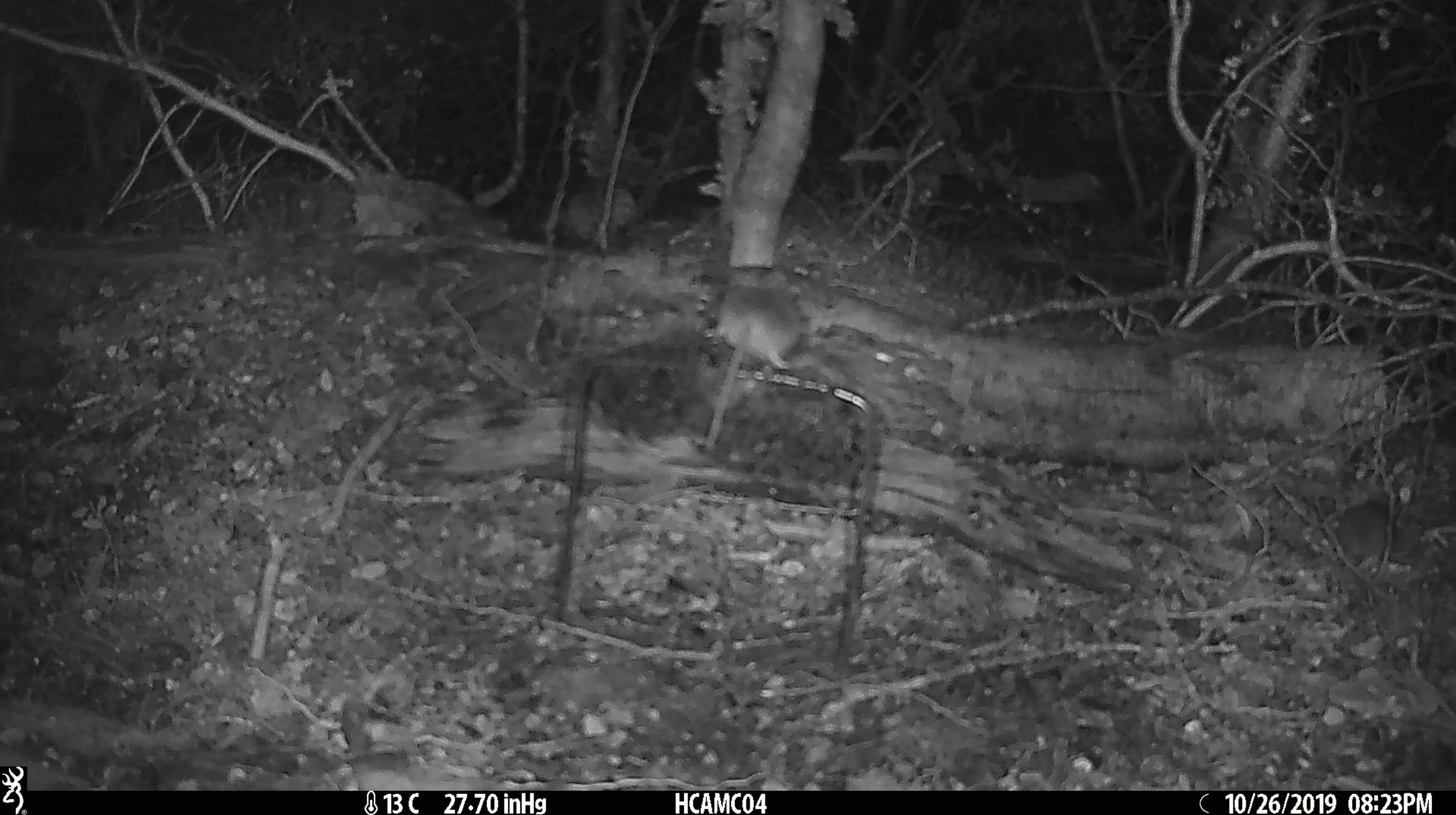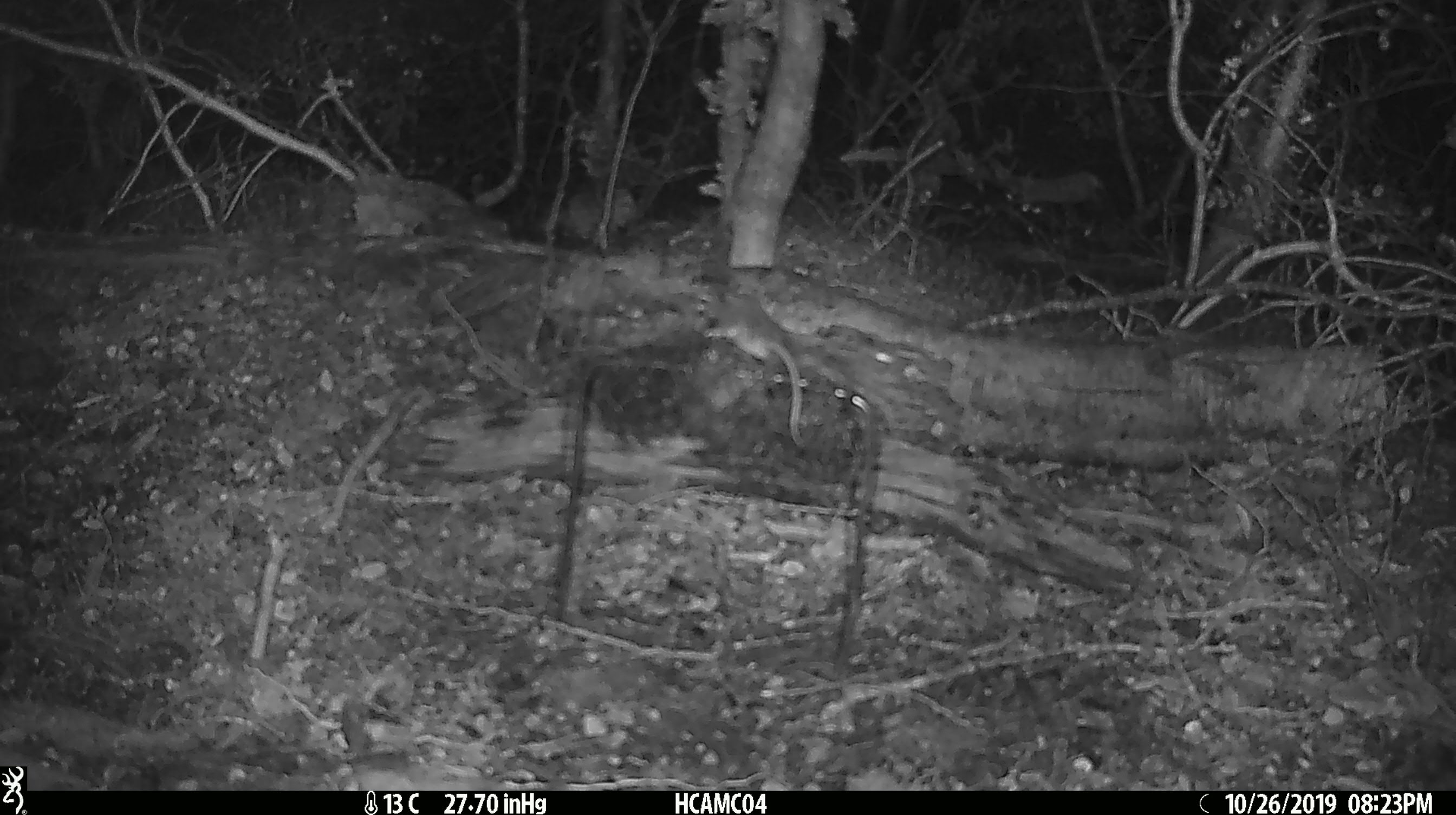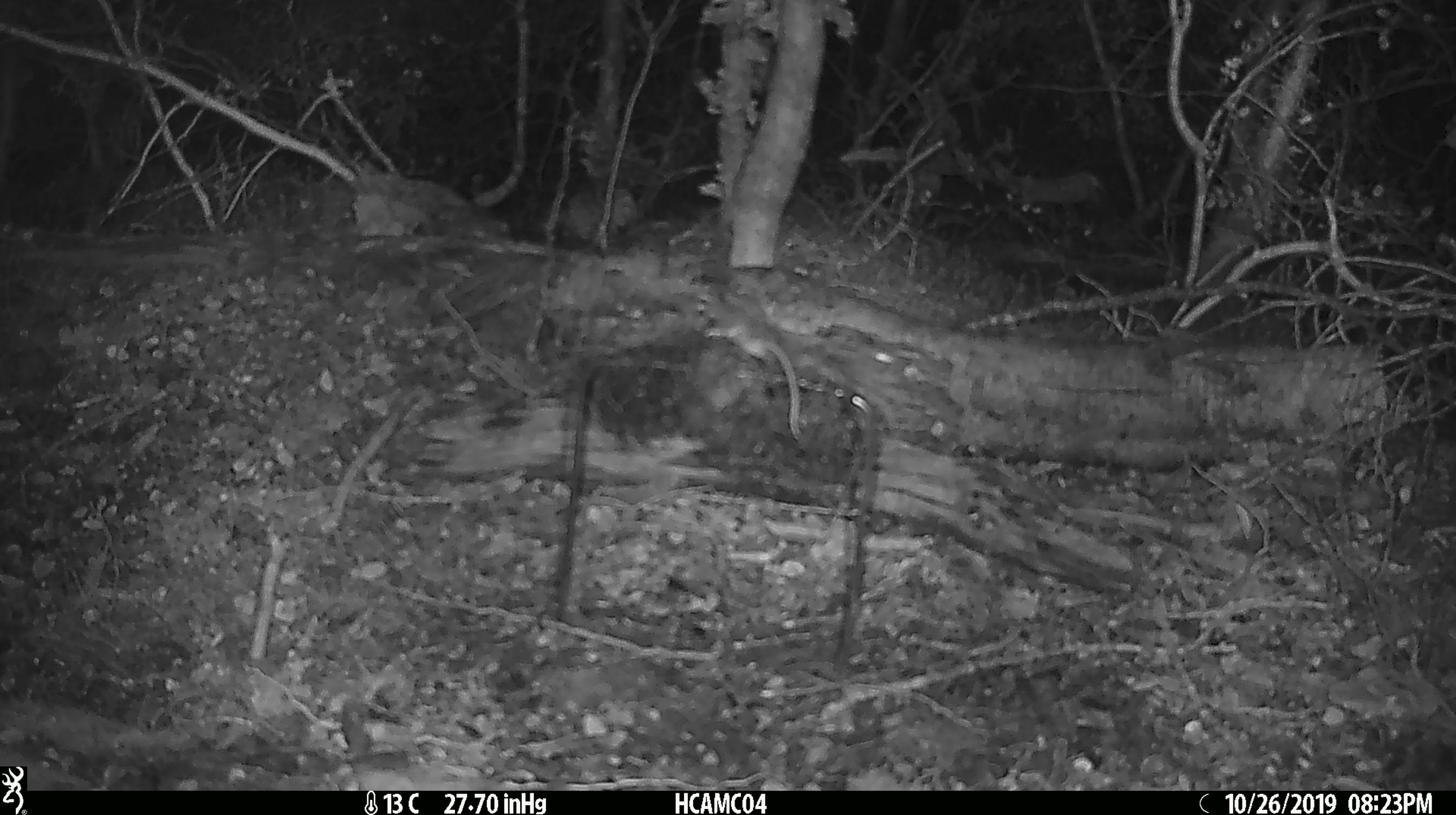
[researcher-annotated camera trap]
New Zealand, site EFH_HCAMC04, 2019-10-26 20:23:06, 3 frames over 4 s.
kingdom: Animalia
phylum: Chordata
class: Mammalia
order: Rodentia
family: Muridae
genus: Mus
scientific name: Mus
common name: mouse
Mouse (Mus).